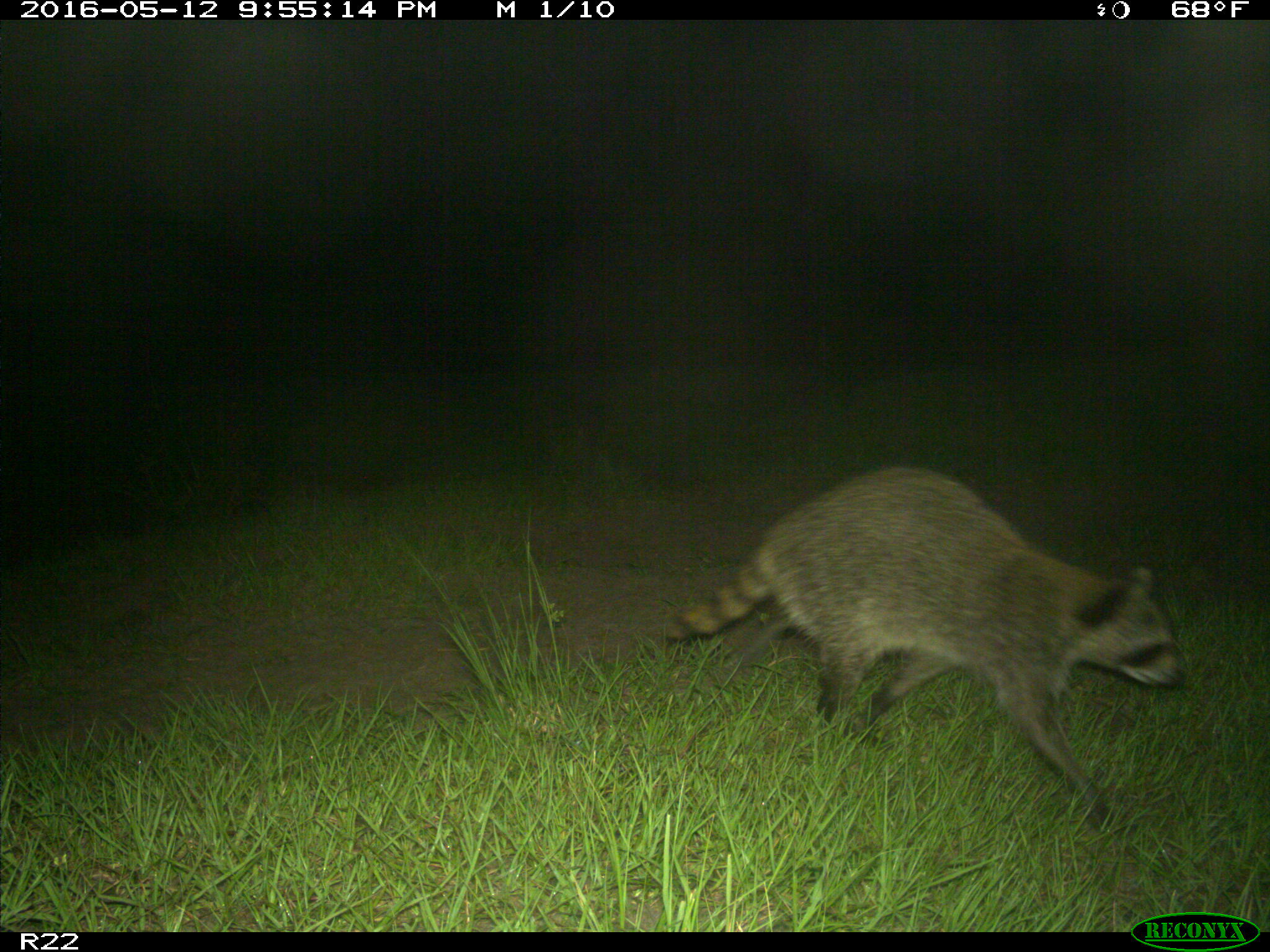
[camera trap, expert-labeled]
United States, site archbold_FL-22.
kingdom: Animalia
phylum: Chordata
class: Mammalia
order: Carnivora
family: Procyonidae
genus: Procyon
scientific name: Procyon lotor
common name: common raccoon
Procyon lotor (common raccoon).